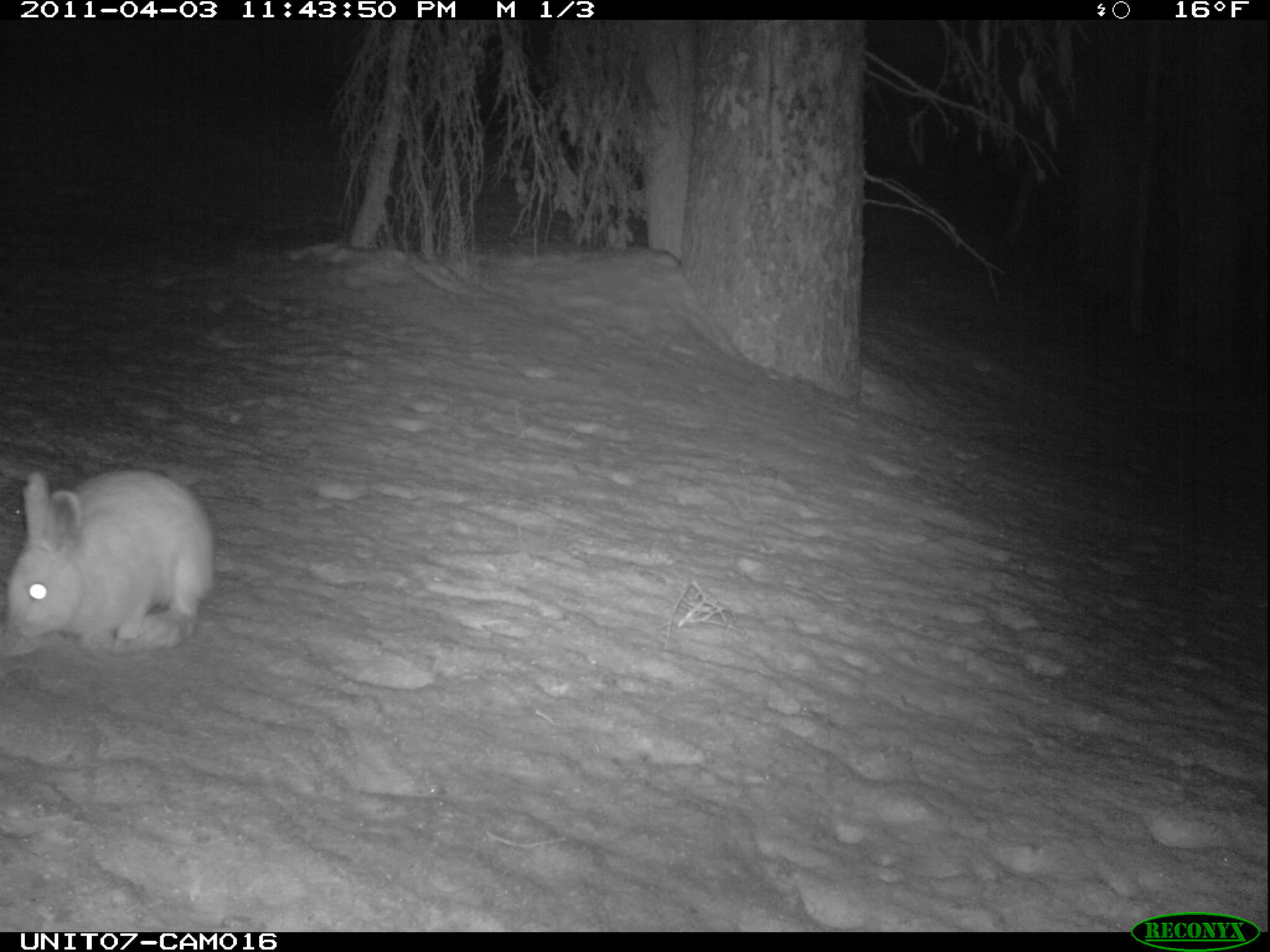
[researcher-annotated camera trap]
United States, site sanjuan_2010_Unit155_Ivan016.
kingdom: Animalia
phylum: Chordata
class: Mammalia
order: Lagomorpha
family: Leporidae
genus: Lepus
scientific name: Lepus americanus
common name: snowshoe hare